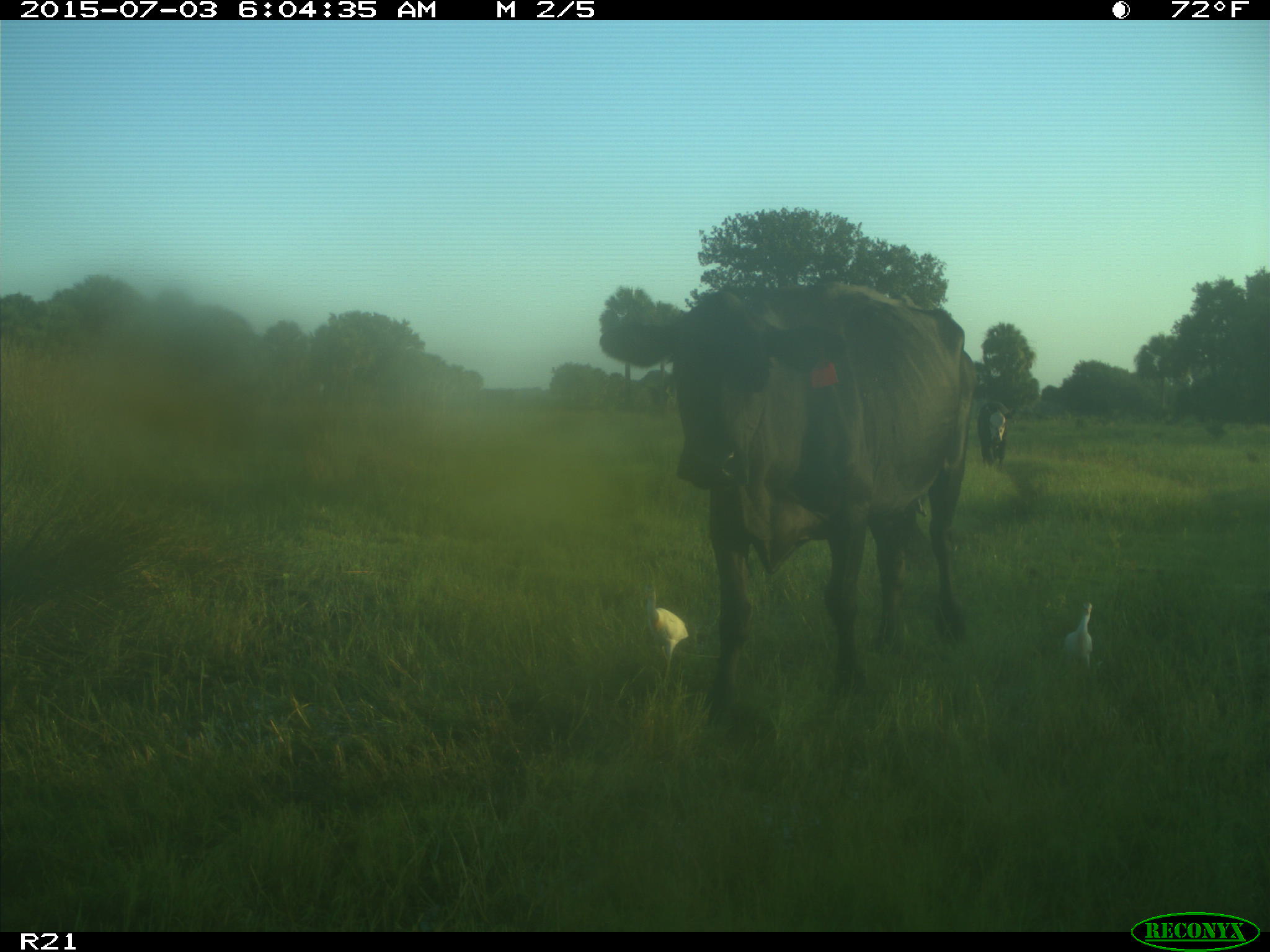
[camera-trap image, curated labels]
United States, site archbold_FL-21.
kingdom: Animalia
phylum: Chordata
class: Mammalia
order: Artiodactyla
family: Bovidae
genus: Bos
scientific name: Bos taurus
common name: domestic cow